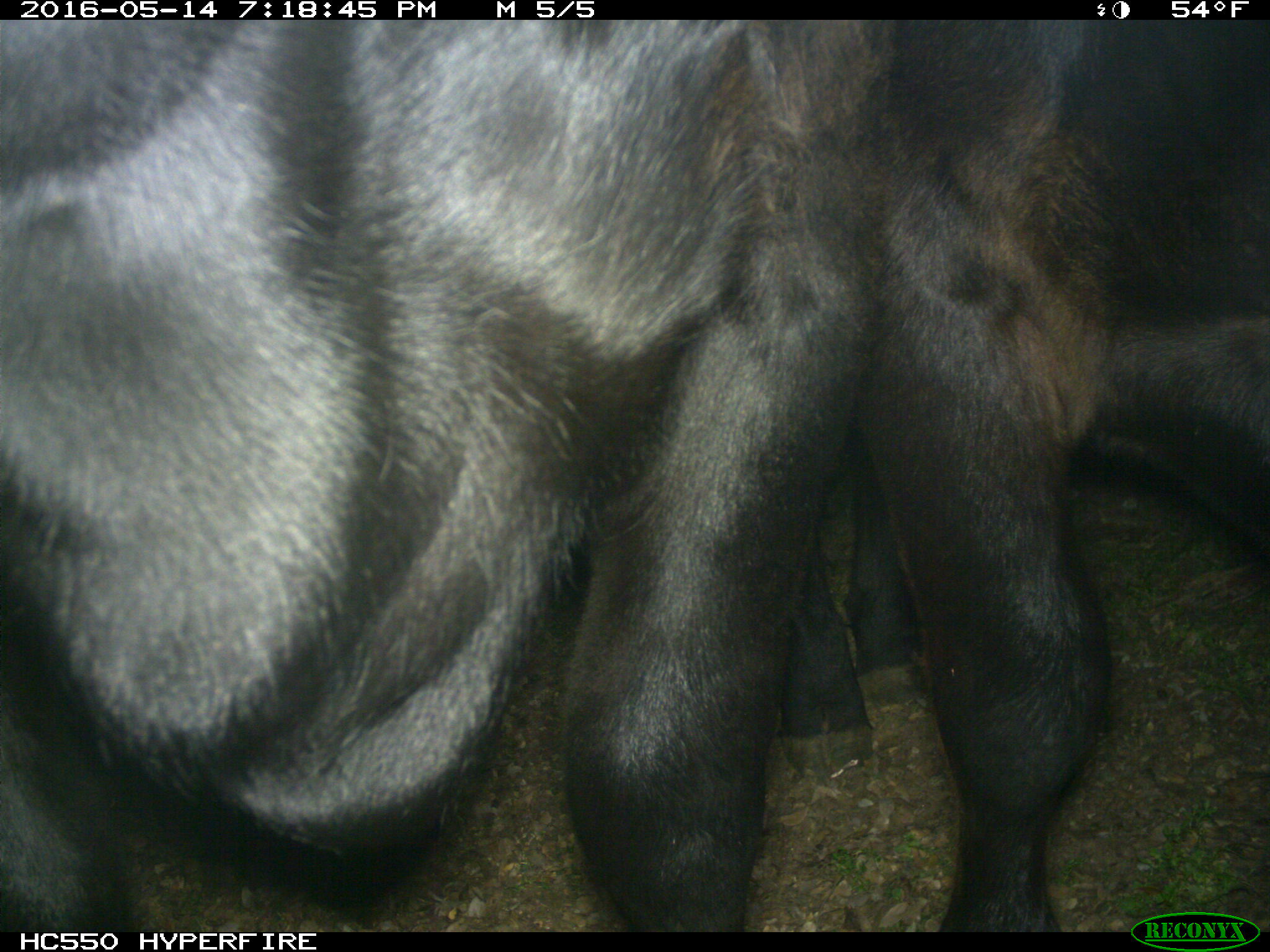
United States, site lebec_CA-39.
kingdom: Animalia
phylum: Chordata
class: Mammalia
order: Artiodactyla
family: Bovidae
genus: Bos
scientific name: Bos taurus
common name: domestic cow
Bos taurus (domestic cow).